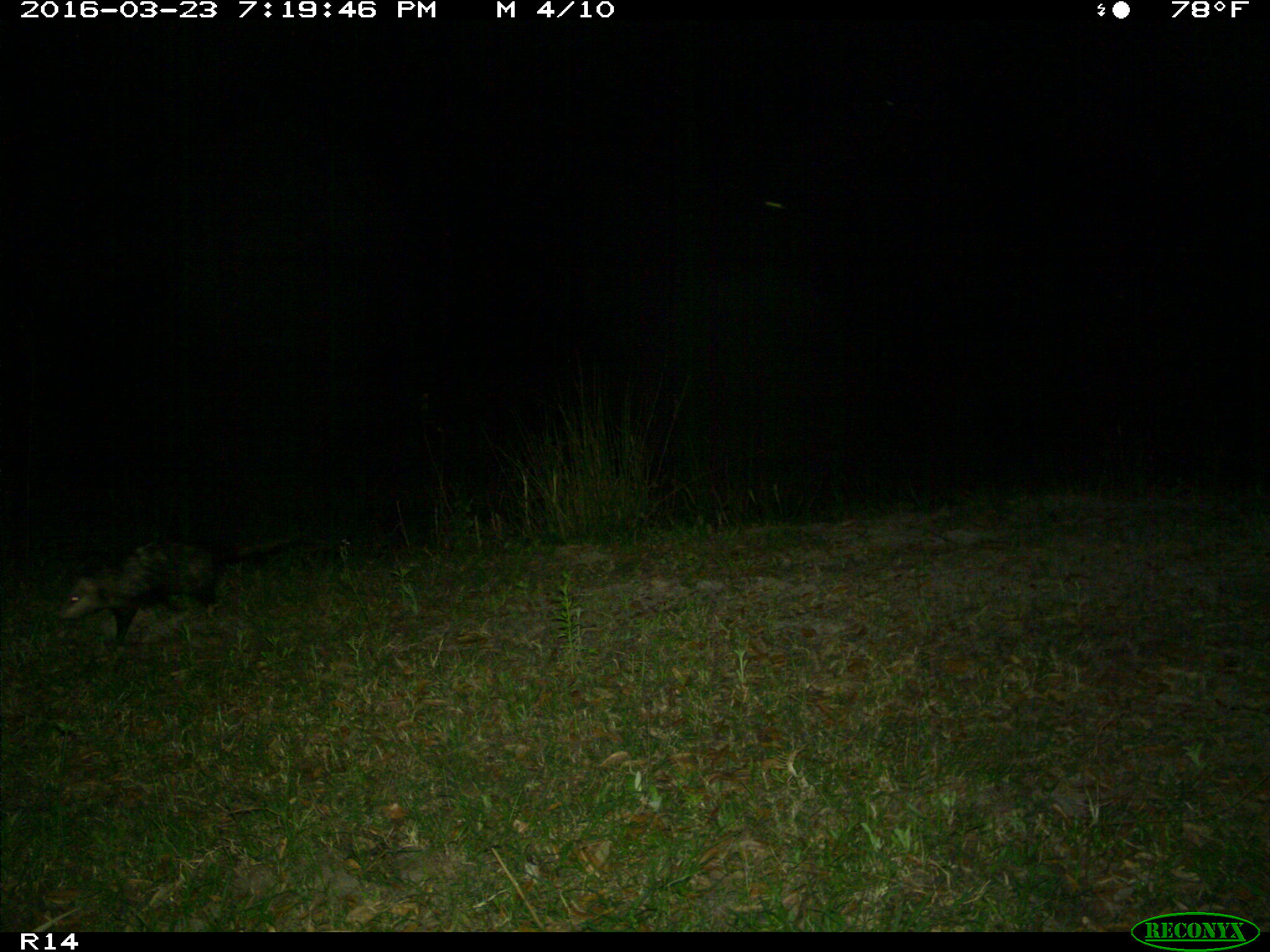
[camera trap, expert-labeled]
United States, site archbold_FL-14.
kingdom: Animalia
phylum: Chordata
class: Mammalia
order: Didelphimorphia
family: Didelphidae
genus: Didelphis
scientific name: Didelphis virginiana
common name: virginia opossum